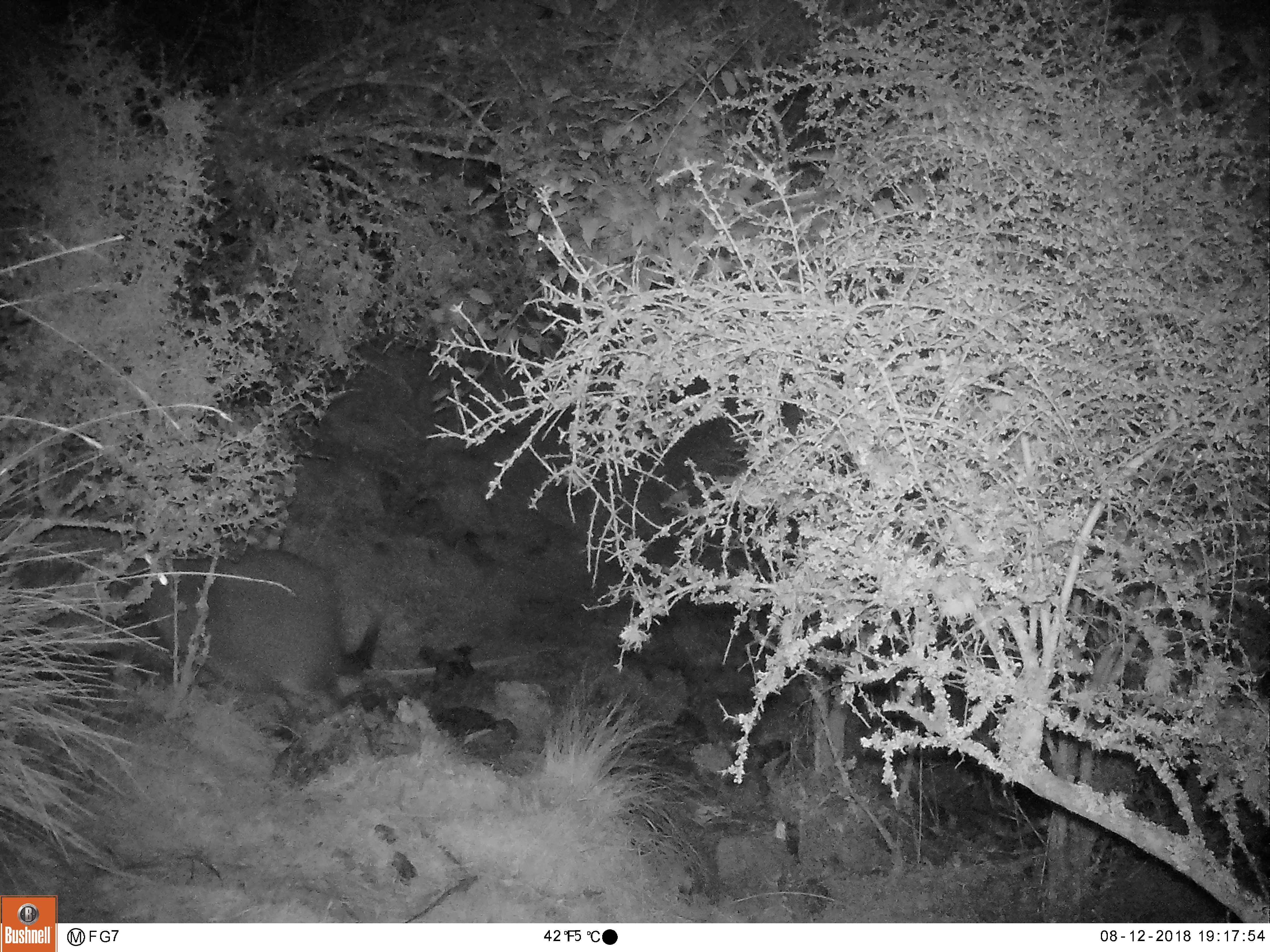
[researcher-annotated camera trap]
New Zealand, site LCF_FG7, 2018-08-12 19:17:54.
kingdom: Animalia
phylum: Chordata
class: Mammalia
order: Diprotodontia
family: Macropodidae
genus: Notamacropus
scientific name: Notamacropus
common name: wallaby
Wallaby (Notamacropus).